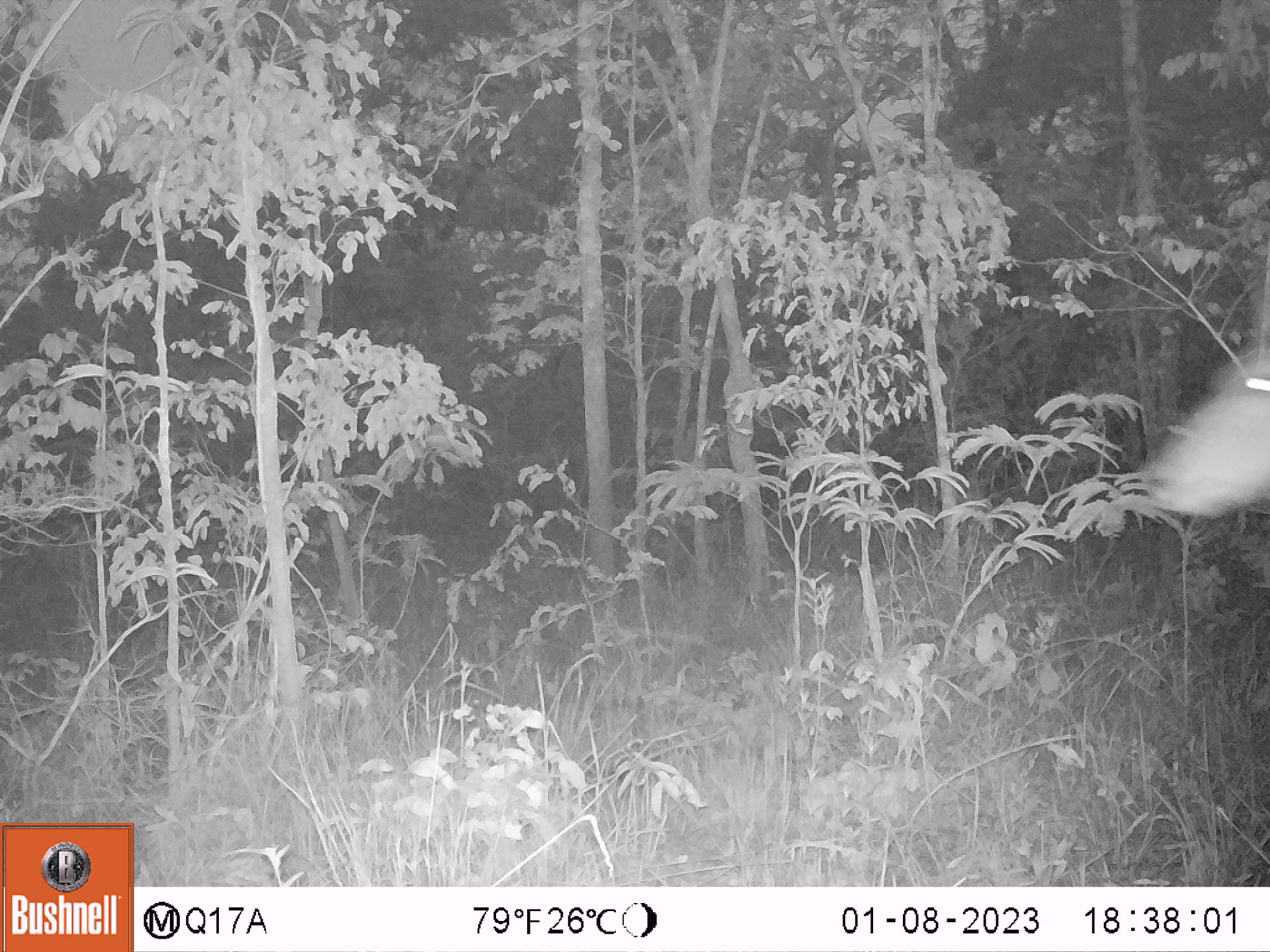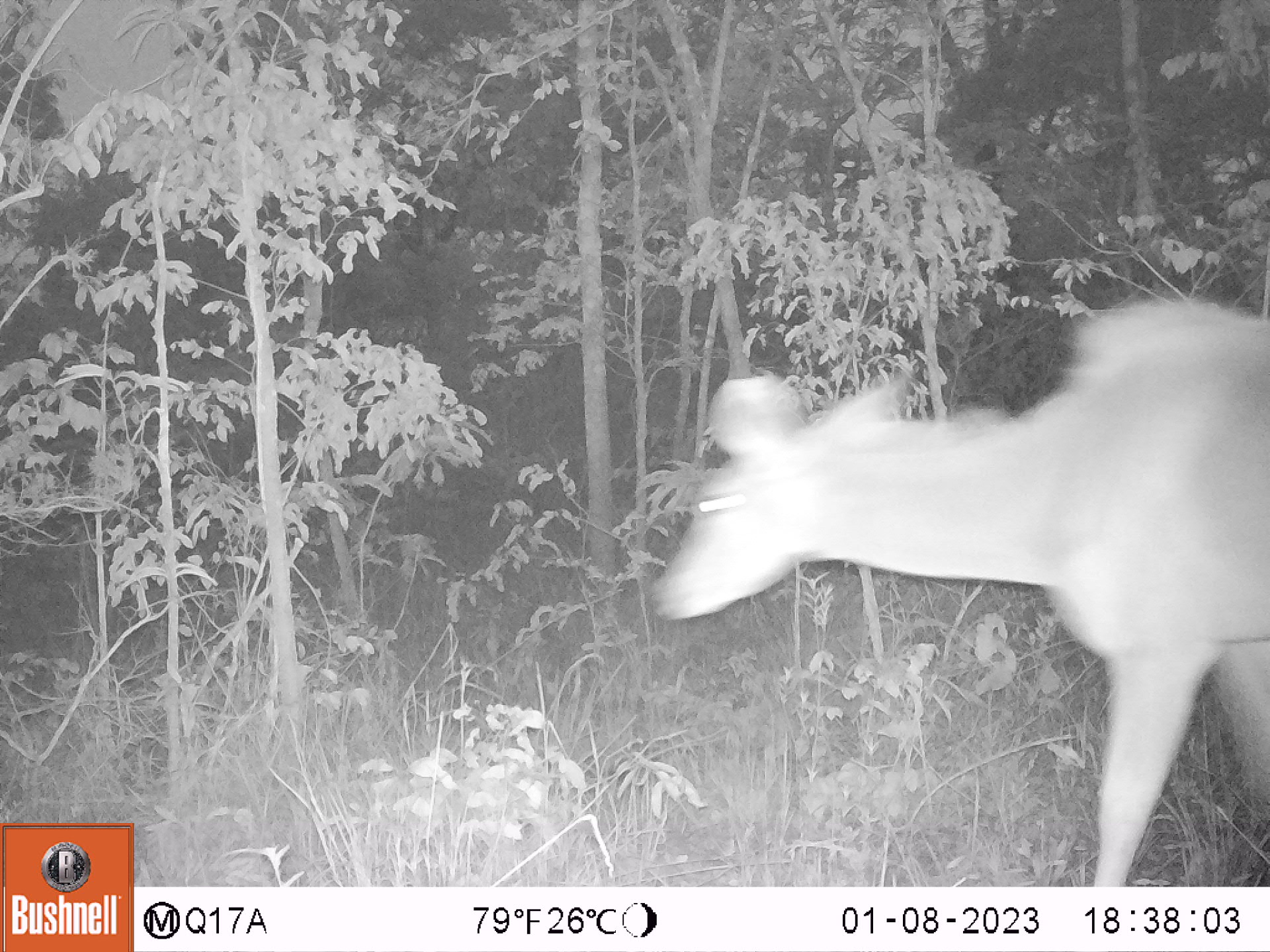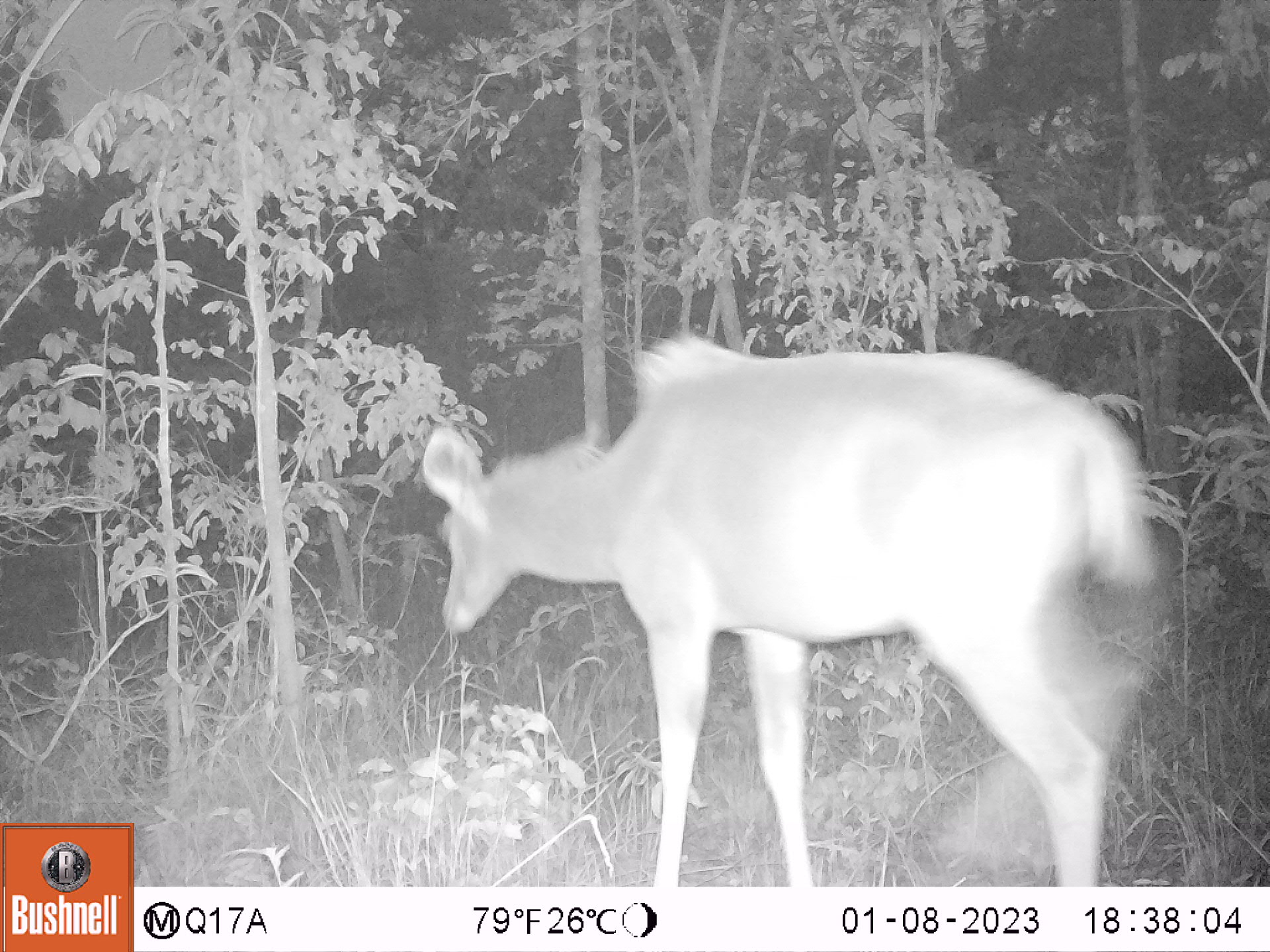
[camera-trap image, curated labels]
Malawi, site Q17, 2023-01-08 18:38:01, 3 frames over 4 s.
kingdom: Animalia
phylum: Chordata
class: Mammalia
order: Artiodactyla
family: Bovidae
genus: Tragelaphus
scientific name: Tragelaphus strepsiceros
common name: greater kudu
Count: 1.